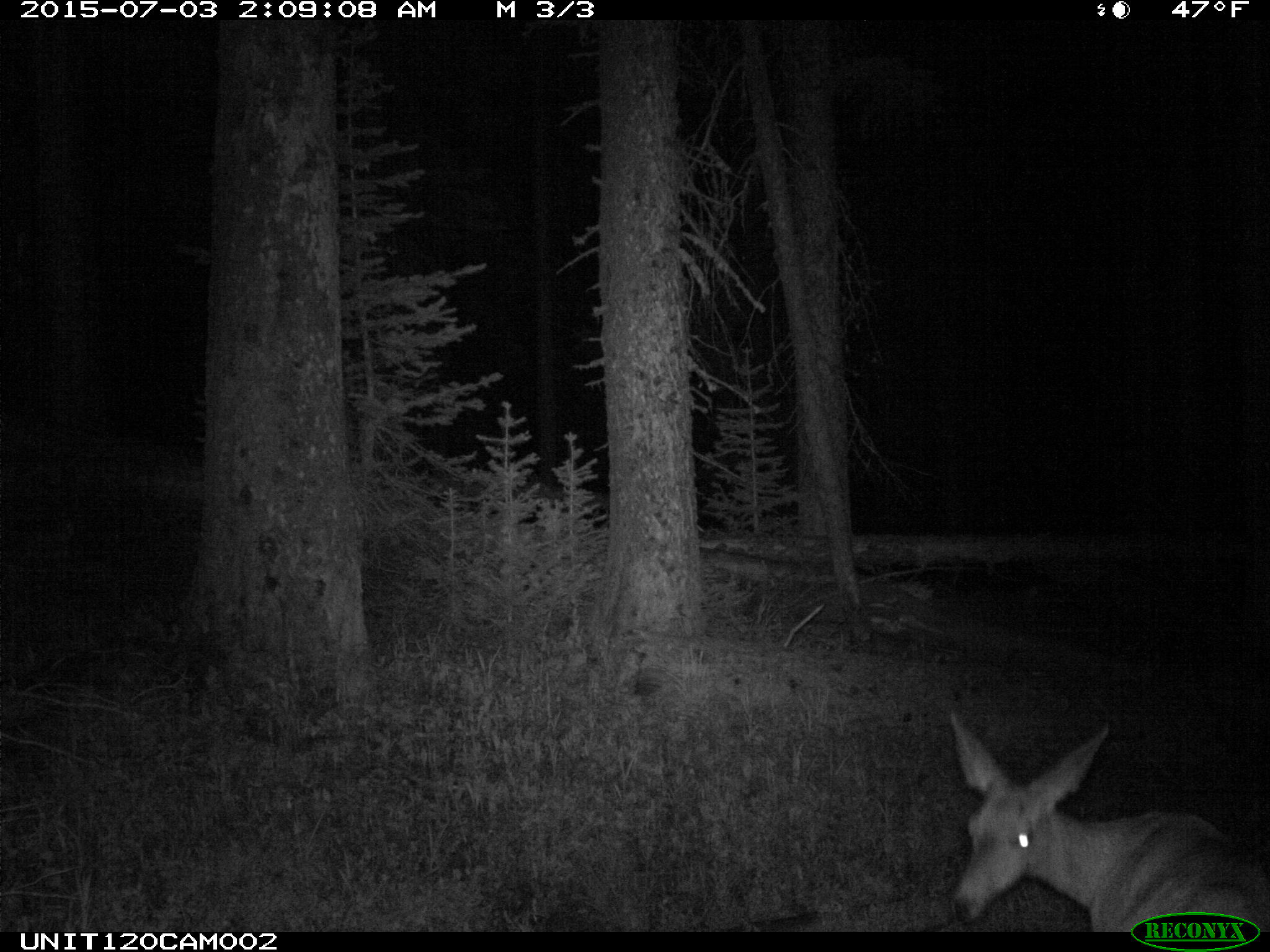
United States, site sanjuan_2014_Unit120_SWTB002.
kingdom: Animalia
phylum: Chordata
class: Mammalia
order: Artiodactyla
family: Cervidae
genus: Odocoileus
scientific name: Odocoileus hemionus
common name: mule deer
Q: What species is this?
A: Odocoileus hemionus (mule deer).